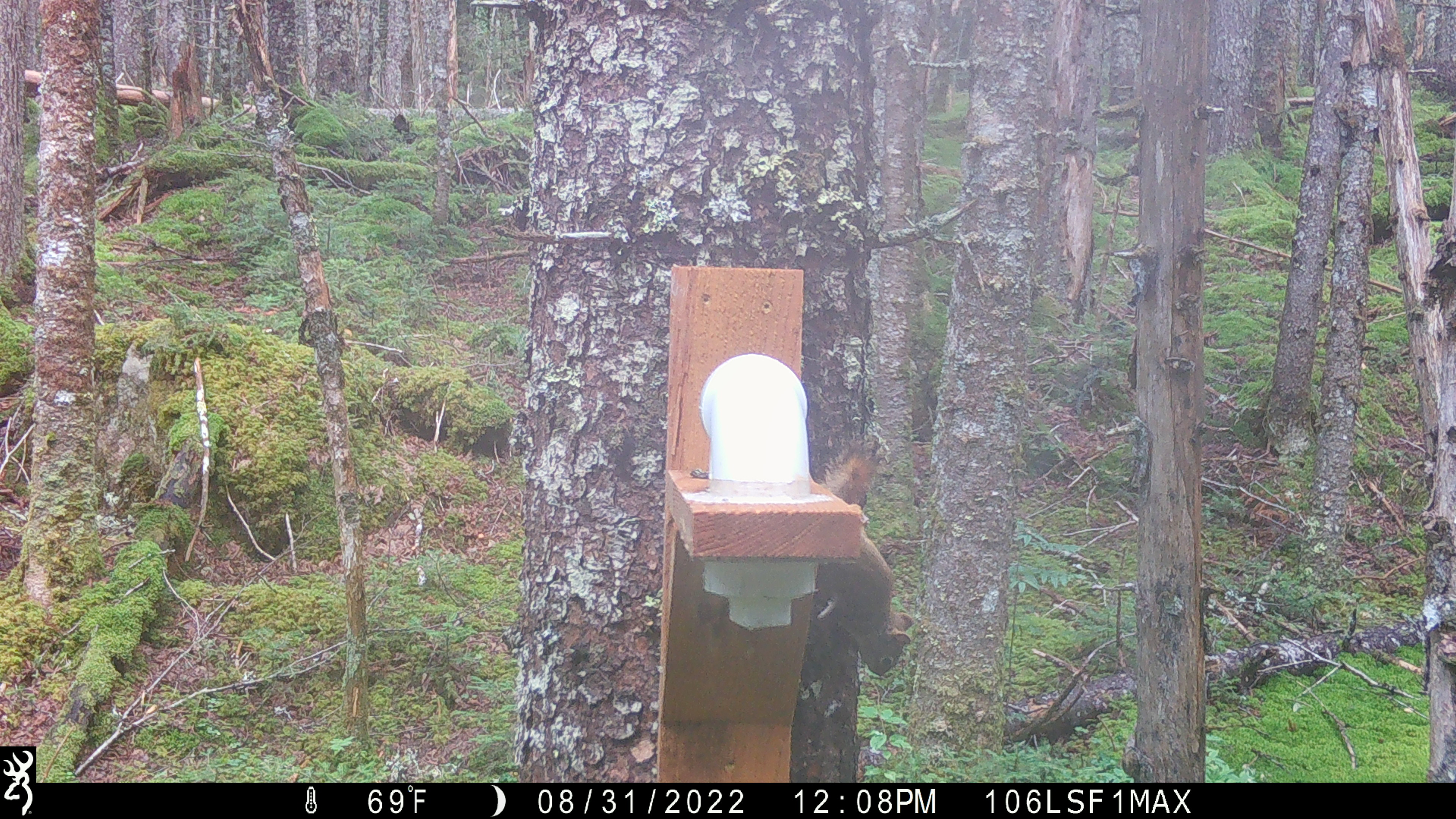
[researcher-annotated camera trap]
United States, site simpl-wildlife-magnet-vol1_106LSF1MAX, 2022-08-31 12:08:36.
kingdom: Animalia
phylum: Chordata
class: Mammalia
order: Rodentia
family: Sciuridae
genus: Tamiasciurus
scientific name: Tamiasciurus hudsonicus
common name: red squirrel